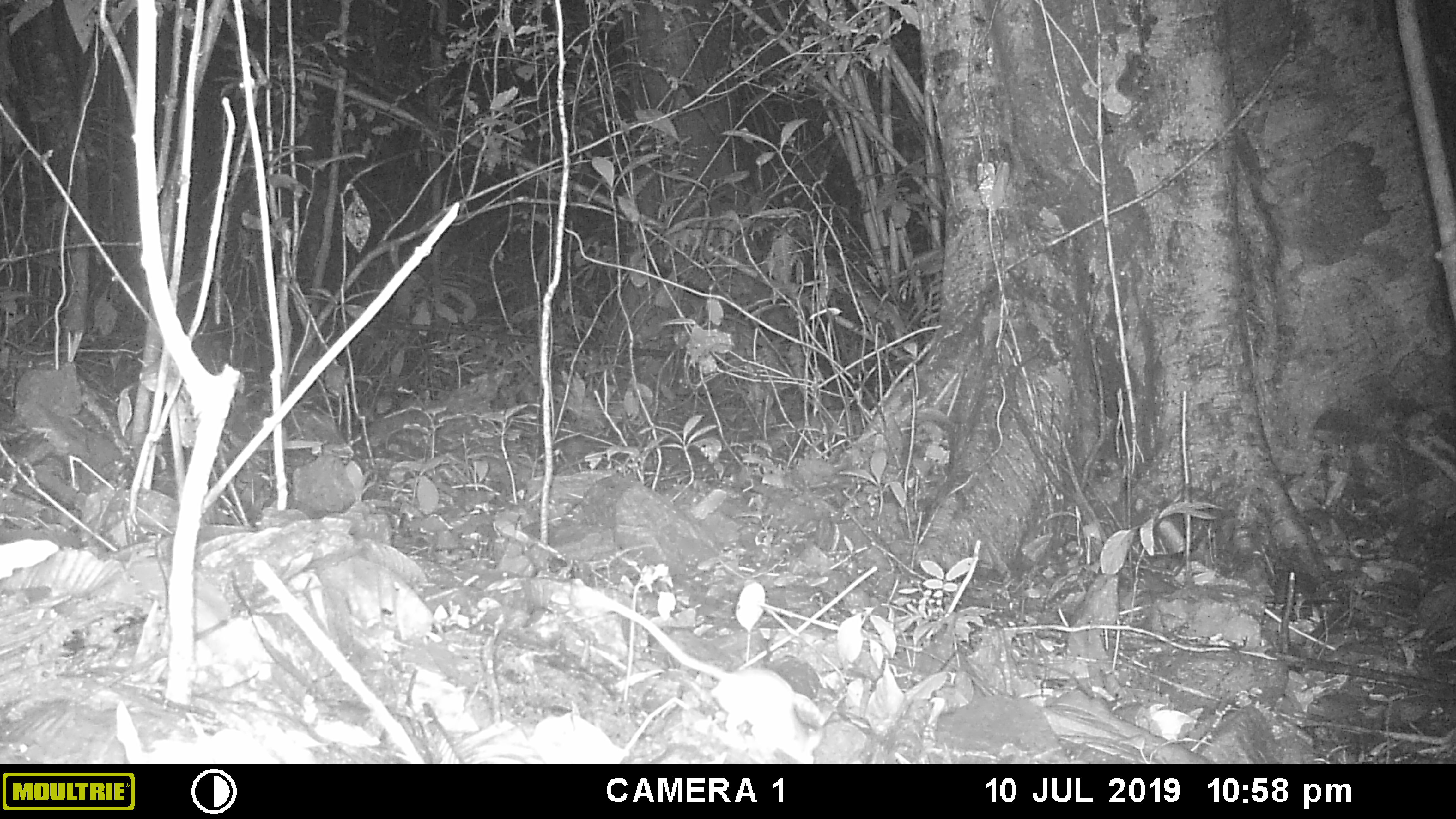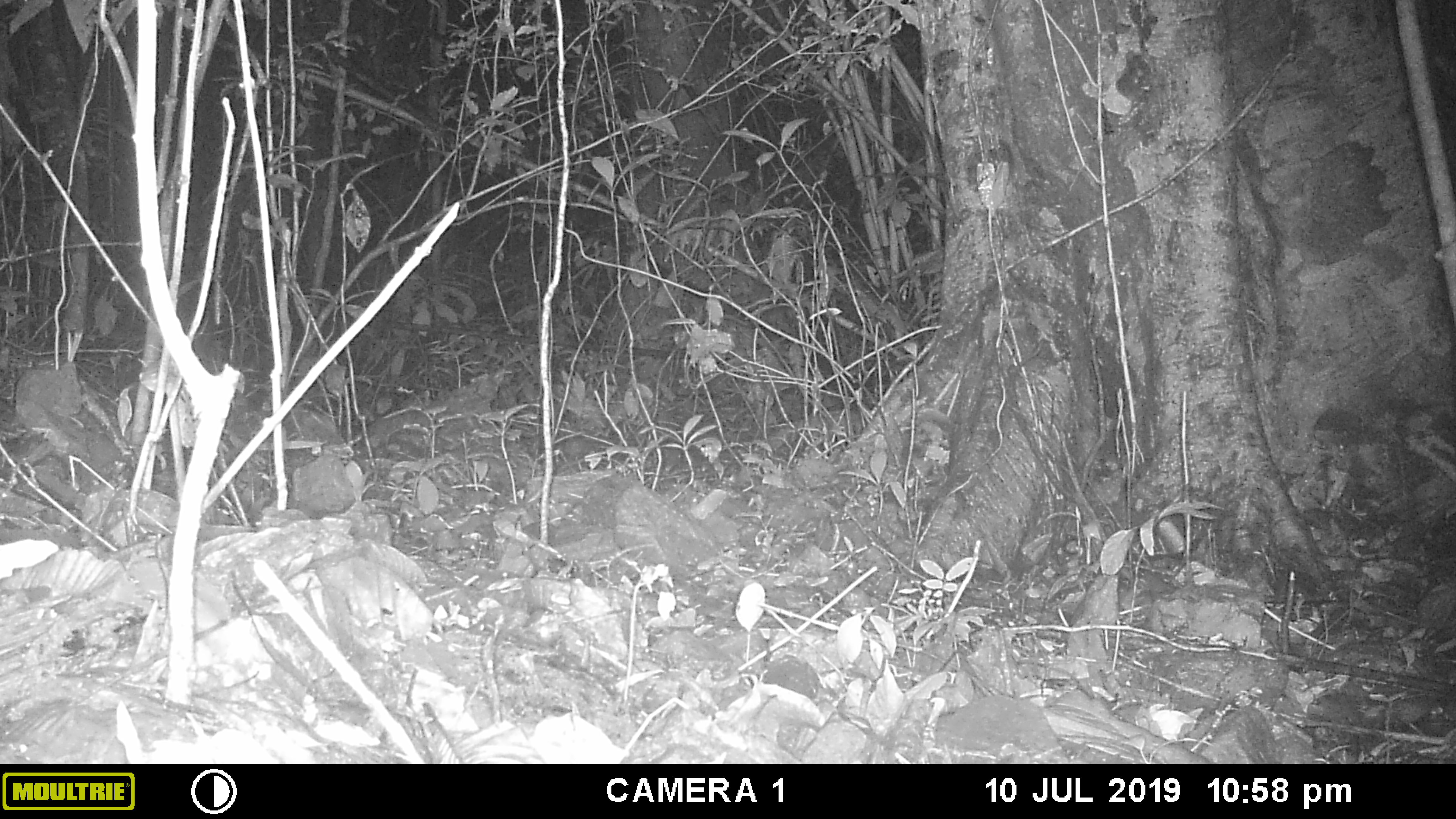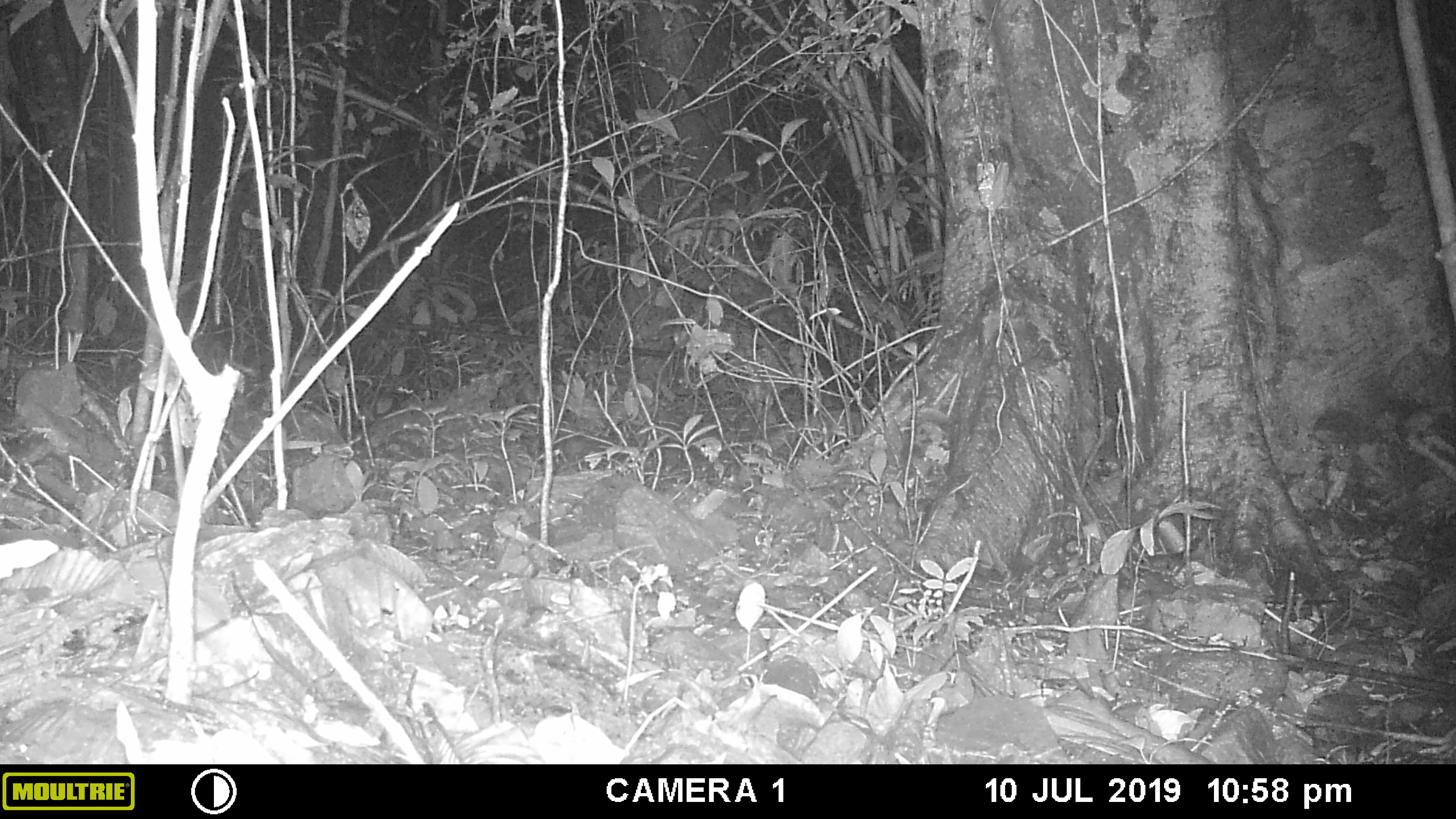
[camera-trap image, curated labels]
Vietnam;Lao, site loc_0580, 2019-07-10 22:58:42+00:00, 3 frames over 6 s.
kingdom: Animalia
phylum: Chordata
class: Mammalia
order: Rodentia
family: Muridae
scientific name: Muridae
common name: old-world mice and rats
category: unidentified murid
Unidentified murid (old-world mice and rats) (Muridae). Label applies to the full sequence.